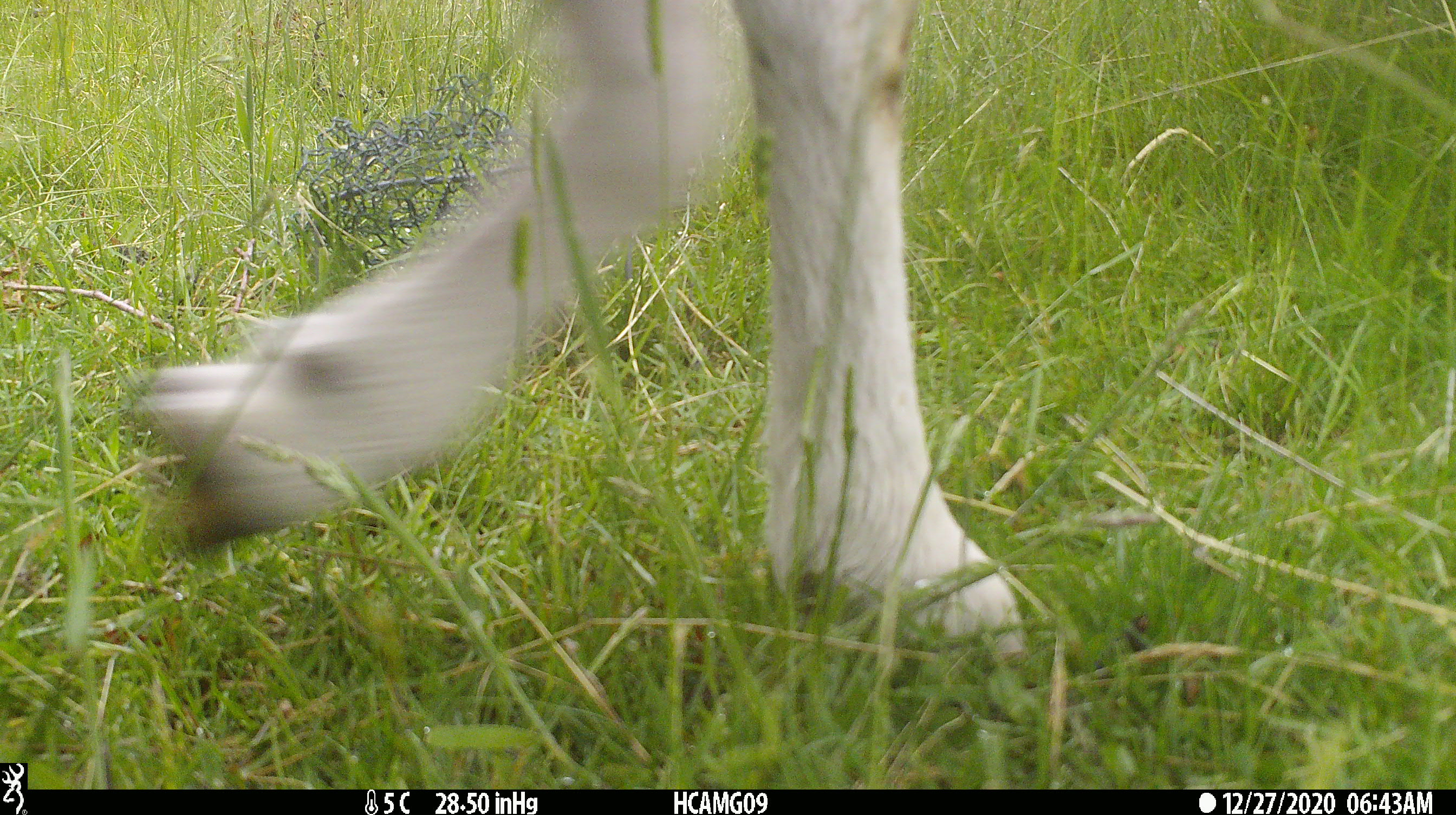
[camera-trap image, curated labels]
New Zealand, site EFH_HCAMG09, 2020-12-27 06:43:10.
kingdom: Animalia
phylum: Chordata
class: Mammalia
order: Artiodactyla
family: Bovidae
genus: Ovis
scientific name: Ovis aries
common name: domestic sheep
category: sheep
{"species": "sheep (domestic sheep) (Ovis aries)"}